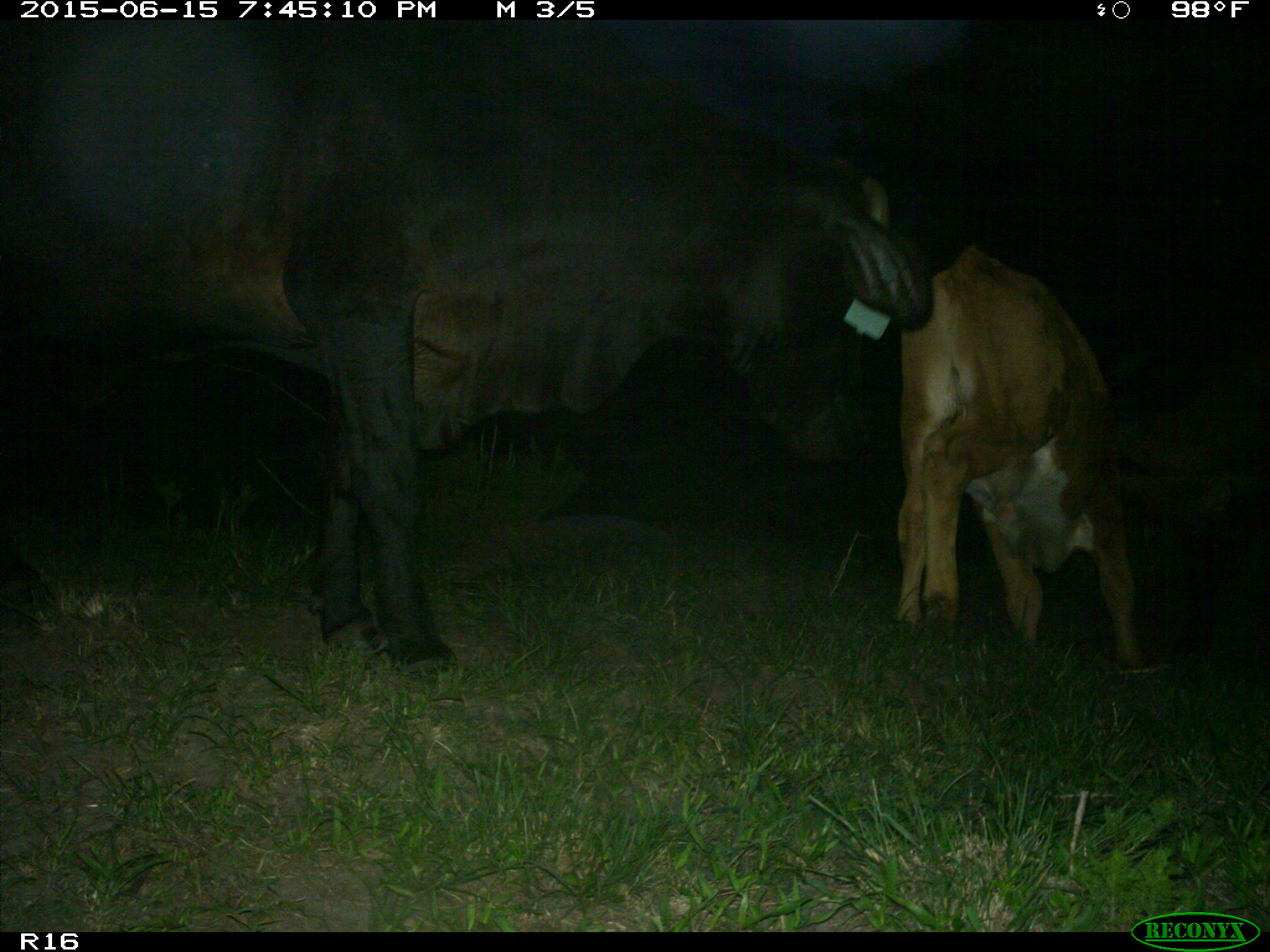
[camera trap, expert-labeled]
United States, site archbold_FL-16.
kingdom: Animalia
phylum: Chordata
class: Mammalia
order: Artiodactyla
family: Bovidae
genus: Bos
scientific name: Bos taurus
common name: domestic cow